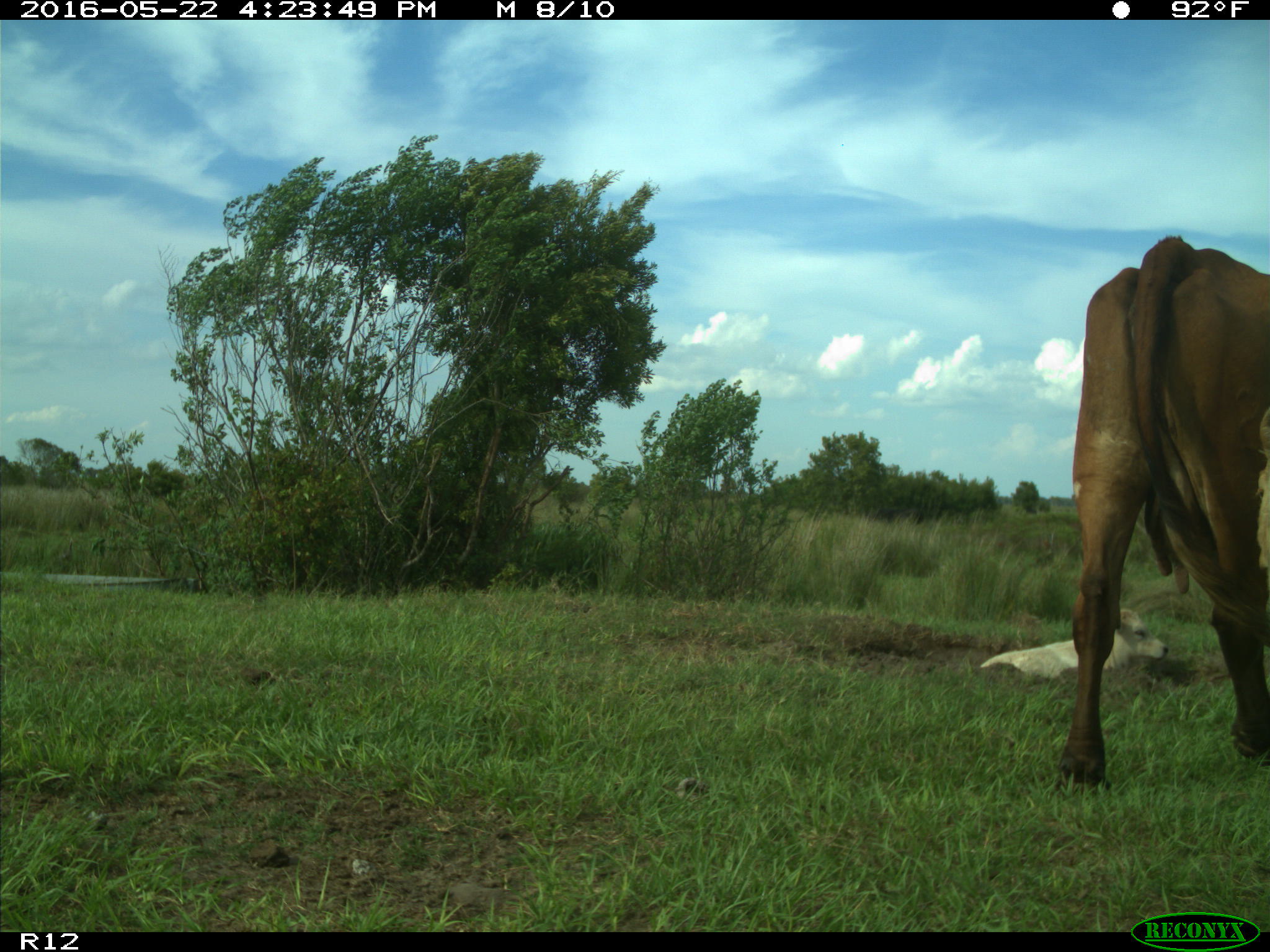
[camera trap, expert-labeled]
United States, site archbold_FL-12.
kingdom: Animalia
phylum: Chordata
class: Mammalia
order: Artiodactyla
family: Bovidae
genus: Bos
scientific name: Bos taurus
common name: domestic cow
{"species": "Bos taurus (domestic cow)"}